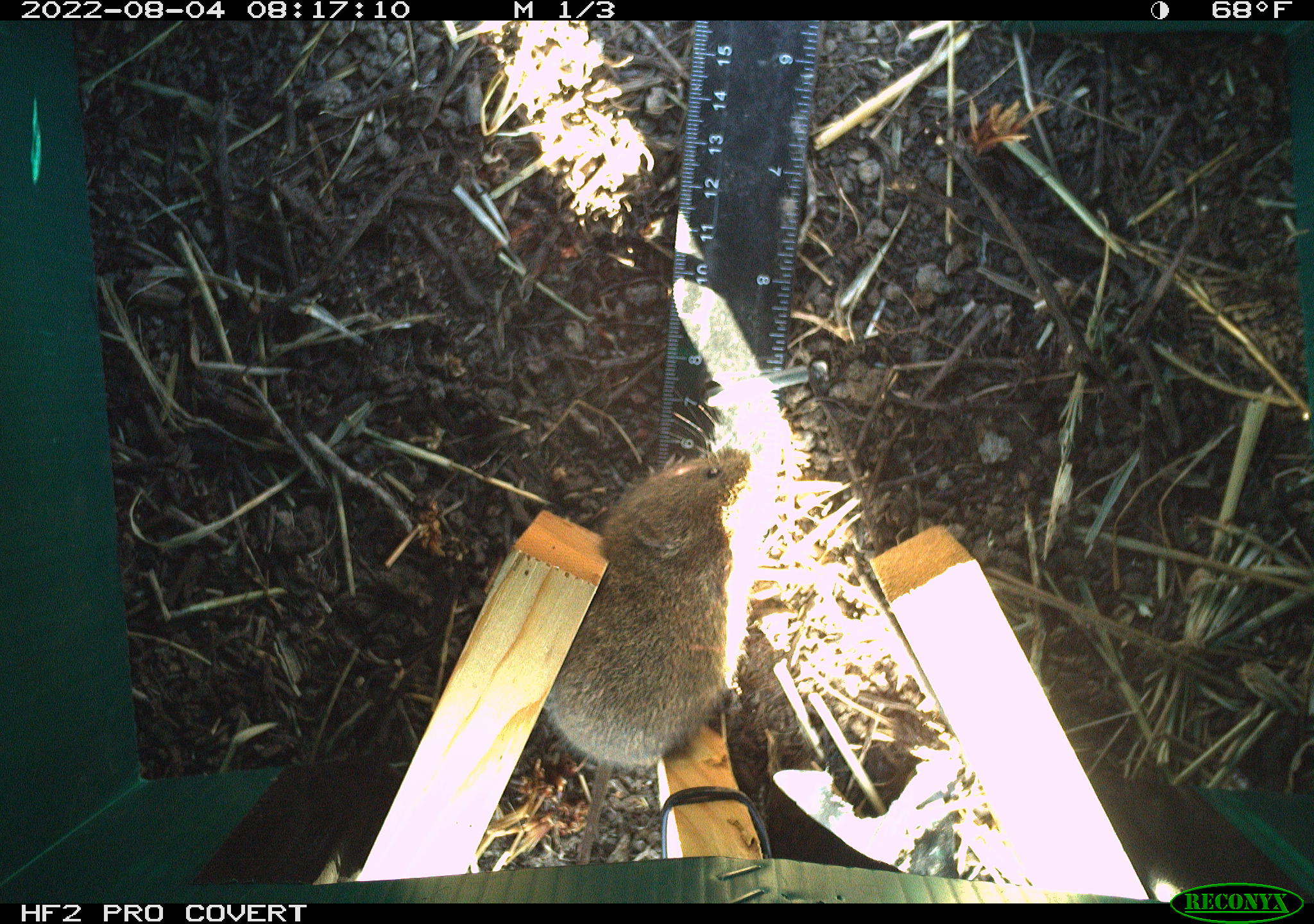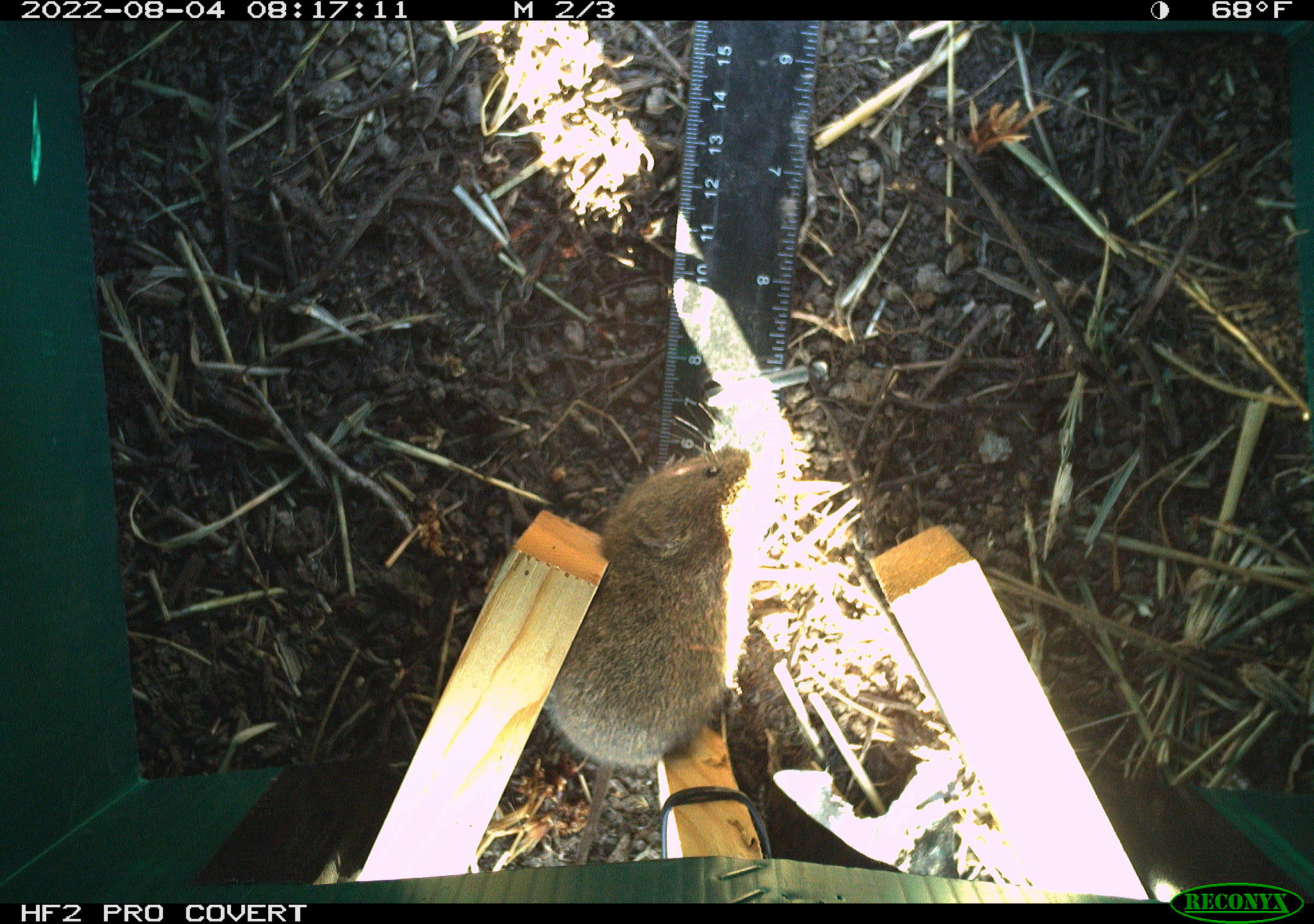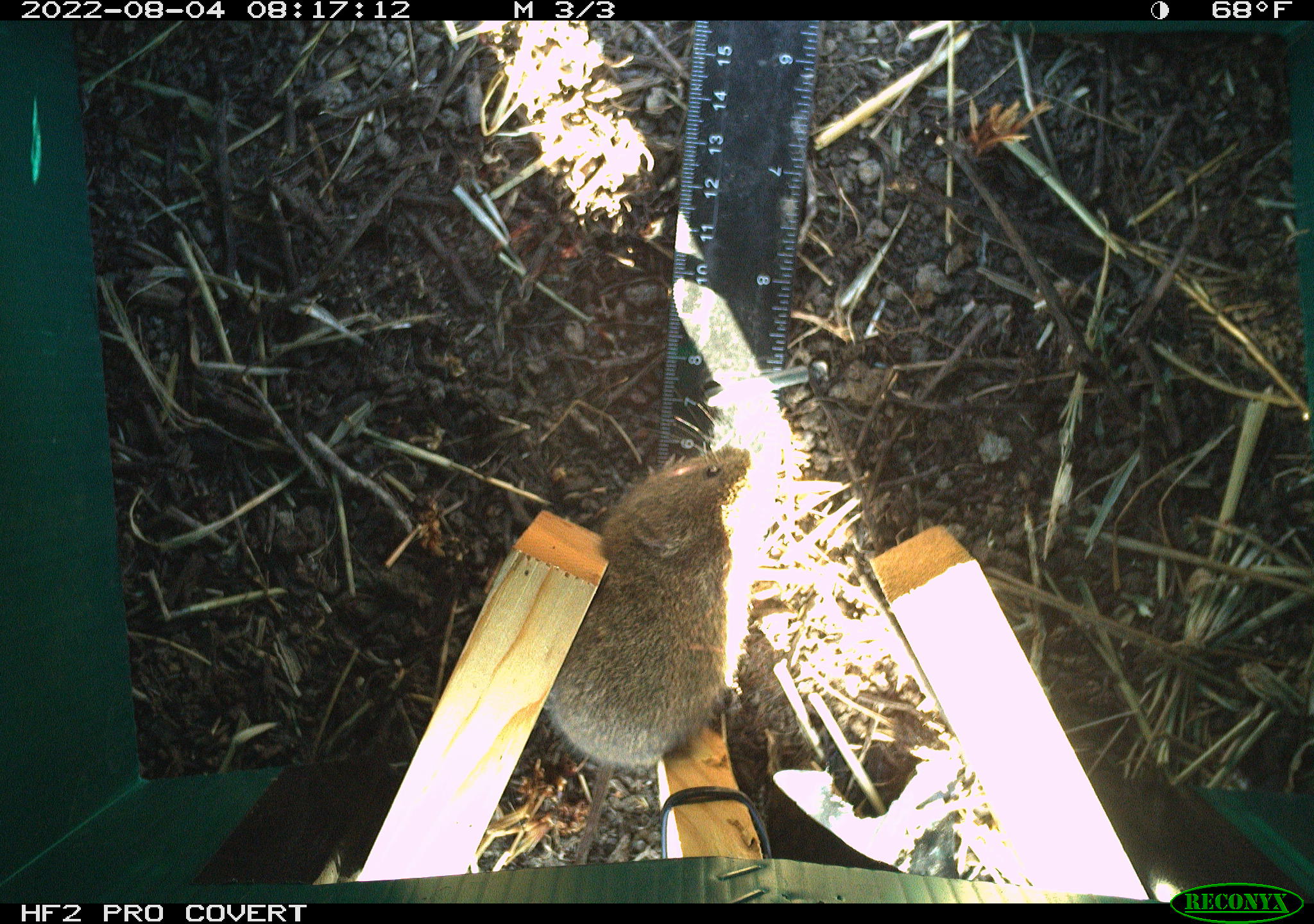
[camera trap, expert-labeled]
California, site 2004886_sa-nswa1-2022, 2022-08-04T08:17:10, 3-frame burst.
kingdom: Animalia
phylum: Chordata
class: Mammalia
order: Rodentia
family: Cricetidae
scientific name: Cricetidae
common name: hamsters, voles, lemmings, and allies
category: cricetidae family